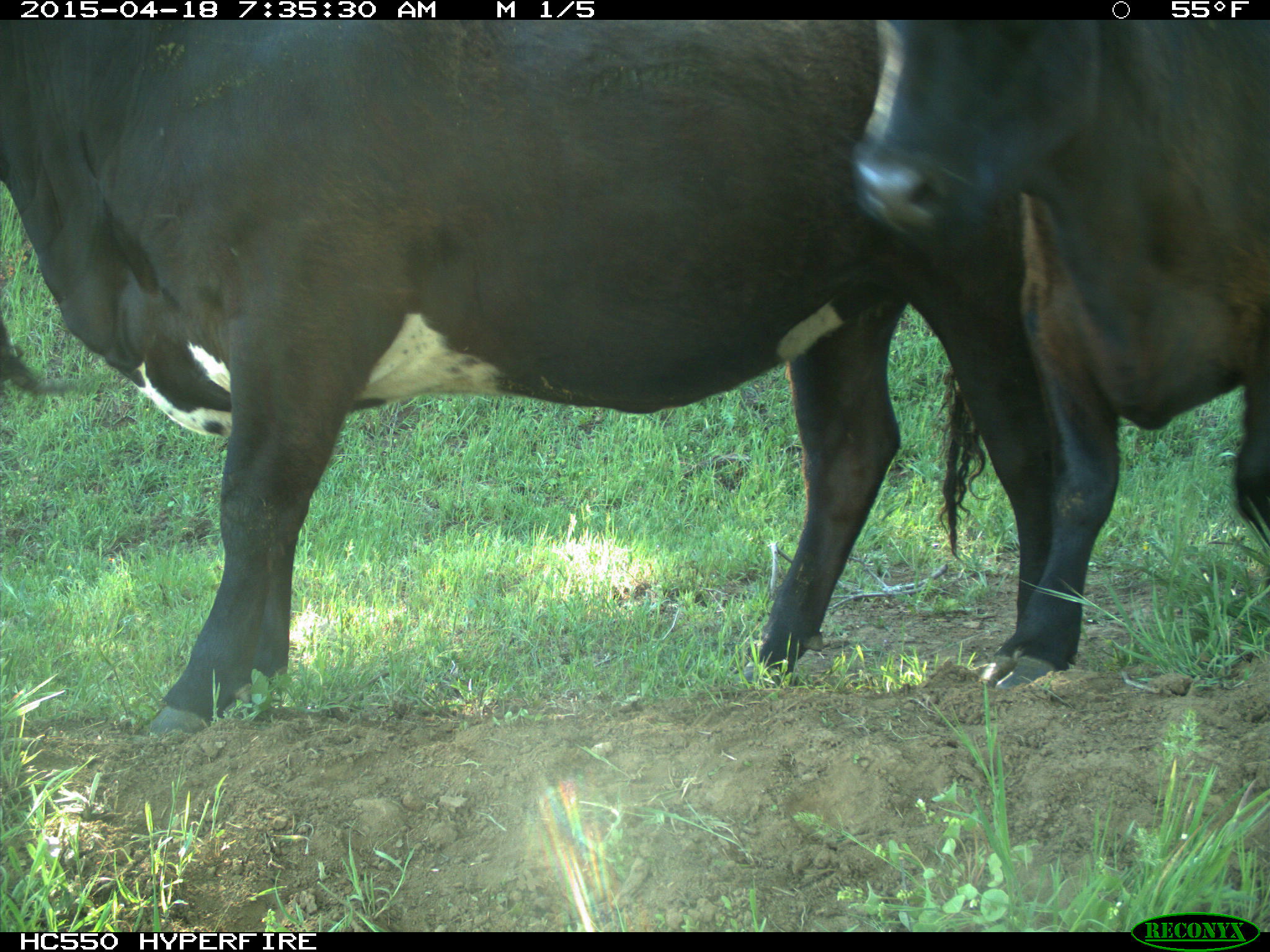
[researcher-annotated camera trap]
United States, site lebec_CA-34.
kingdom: Animalia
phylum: Chordata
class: Mammalia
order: Artiodactyla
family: Bovidae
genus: Bos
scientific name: Bos taurus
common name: domestic cow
Bos taurus (domestic cow).